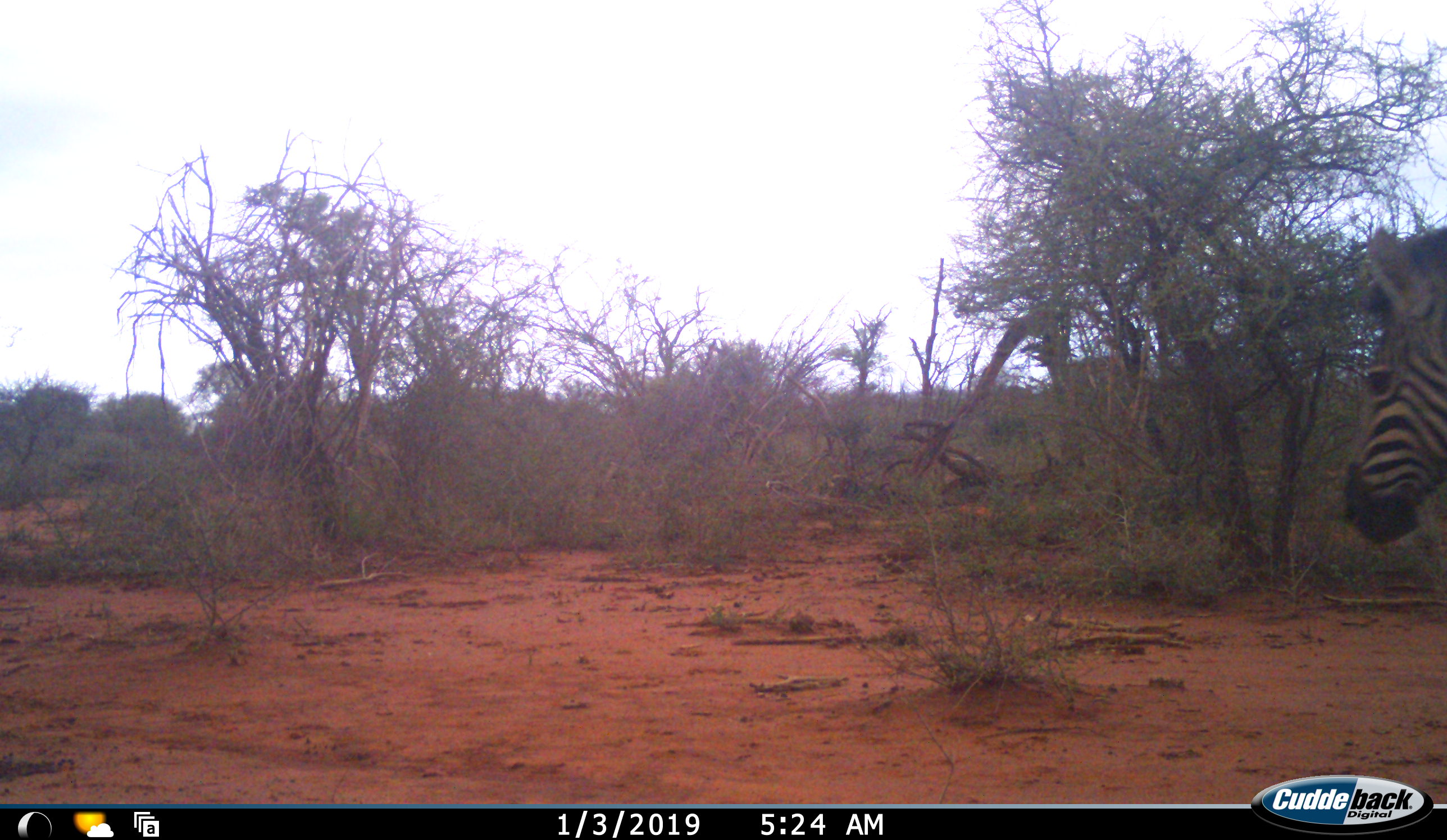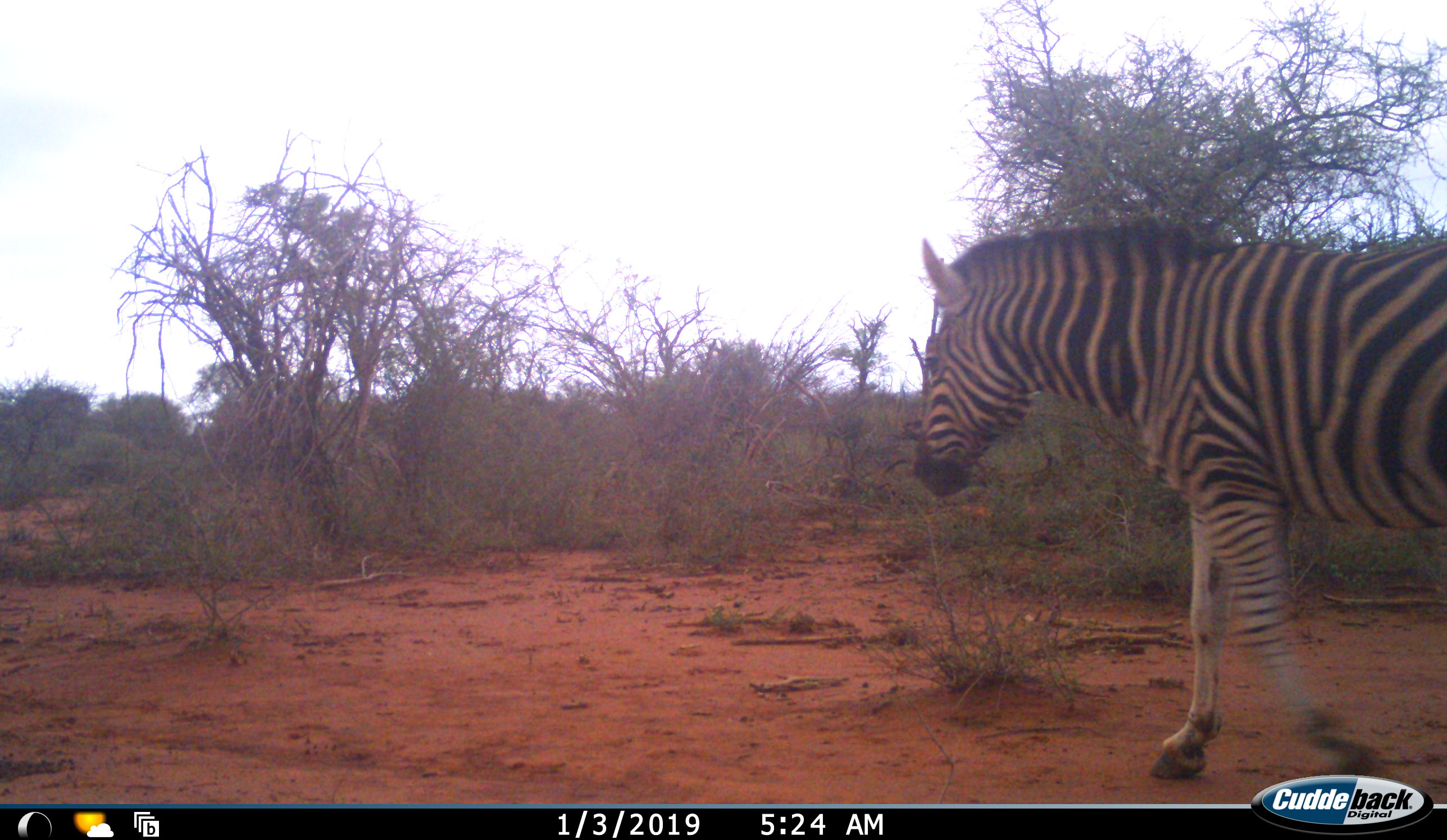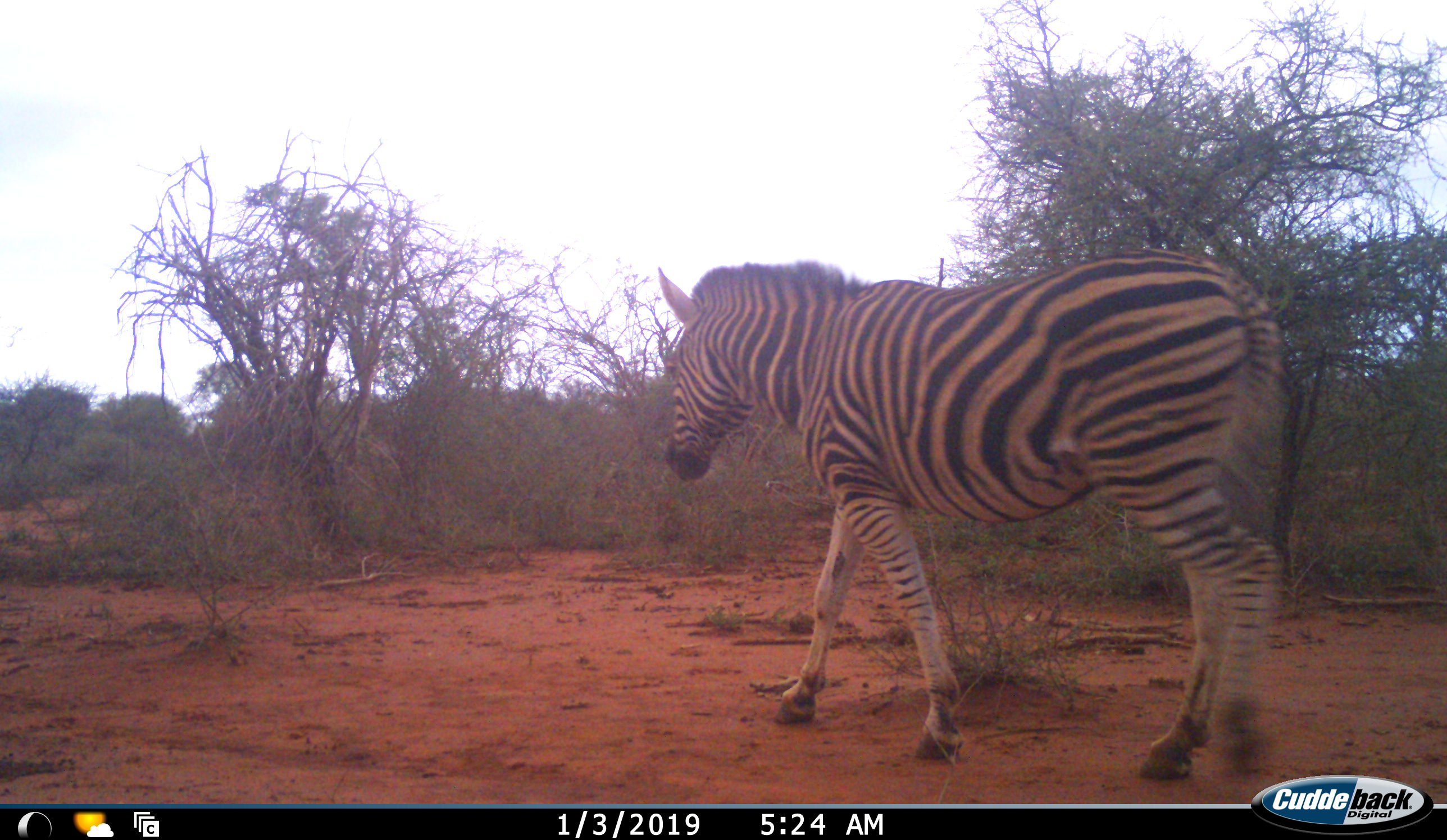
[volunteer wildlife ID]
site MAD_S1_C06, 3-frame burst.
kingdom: Animalia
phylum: Chordata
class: Mammalia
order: Perissodactyla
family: Equidae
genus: Equus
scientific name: Equus quagga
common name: plains zebra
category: zebraplains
Zebraplains (plains zebra) (Equus quagga), count 1. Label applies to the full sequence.